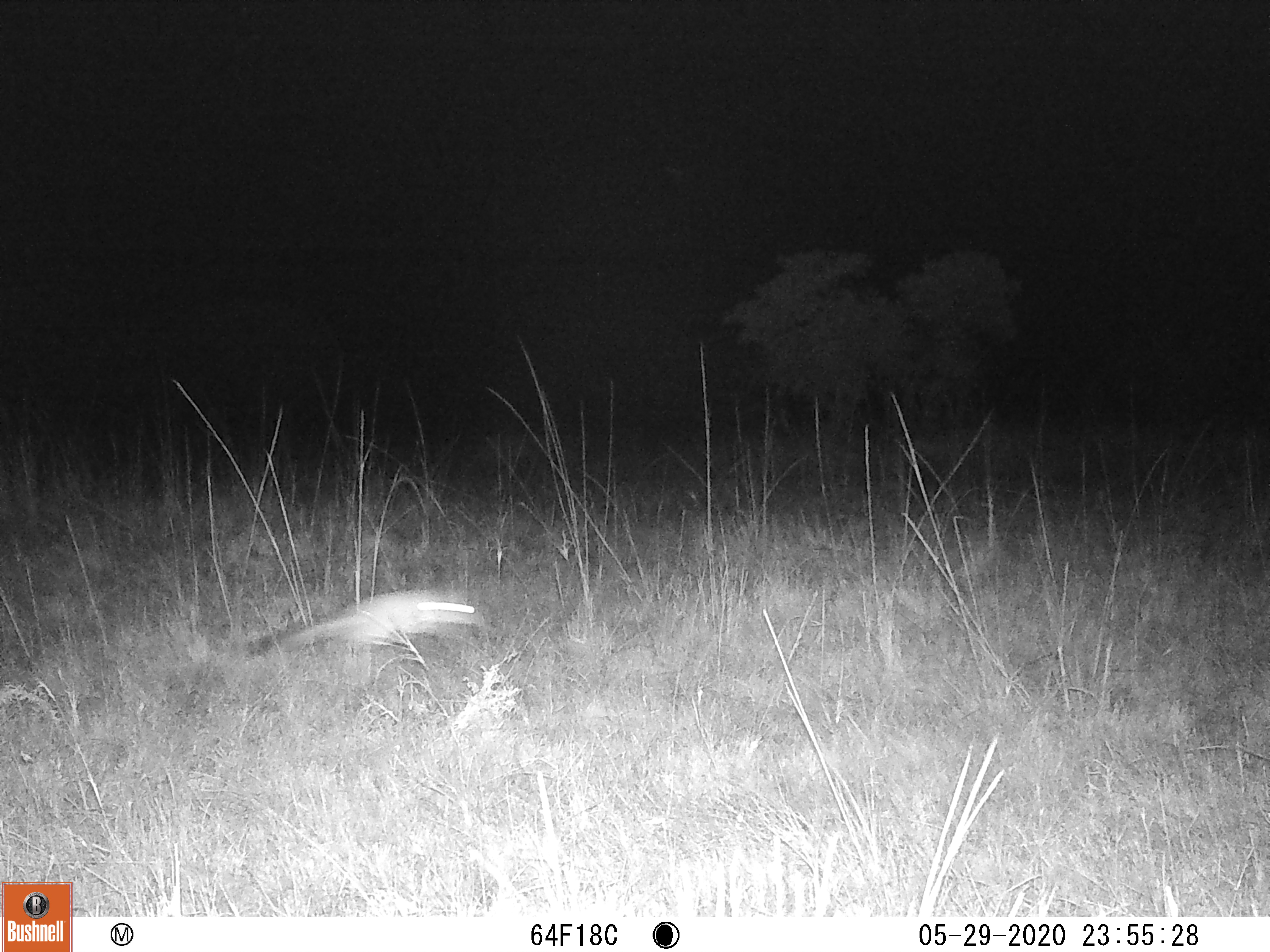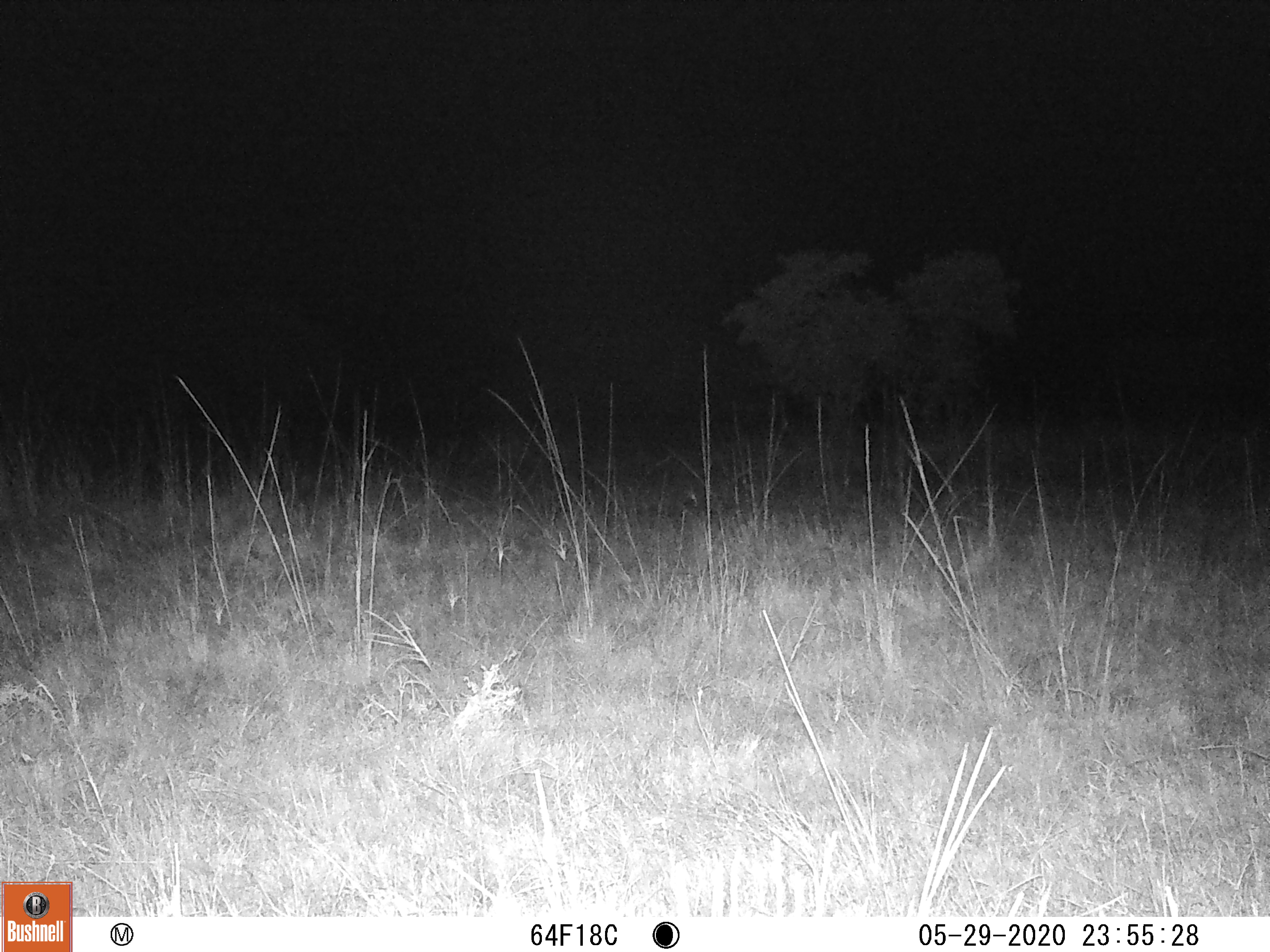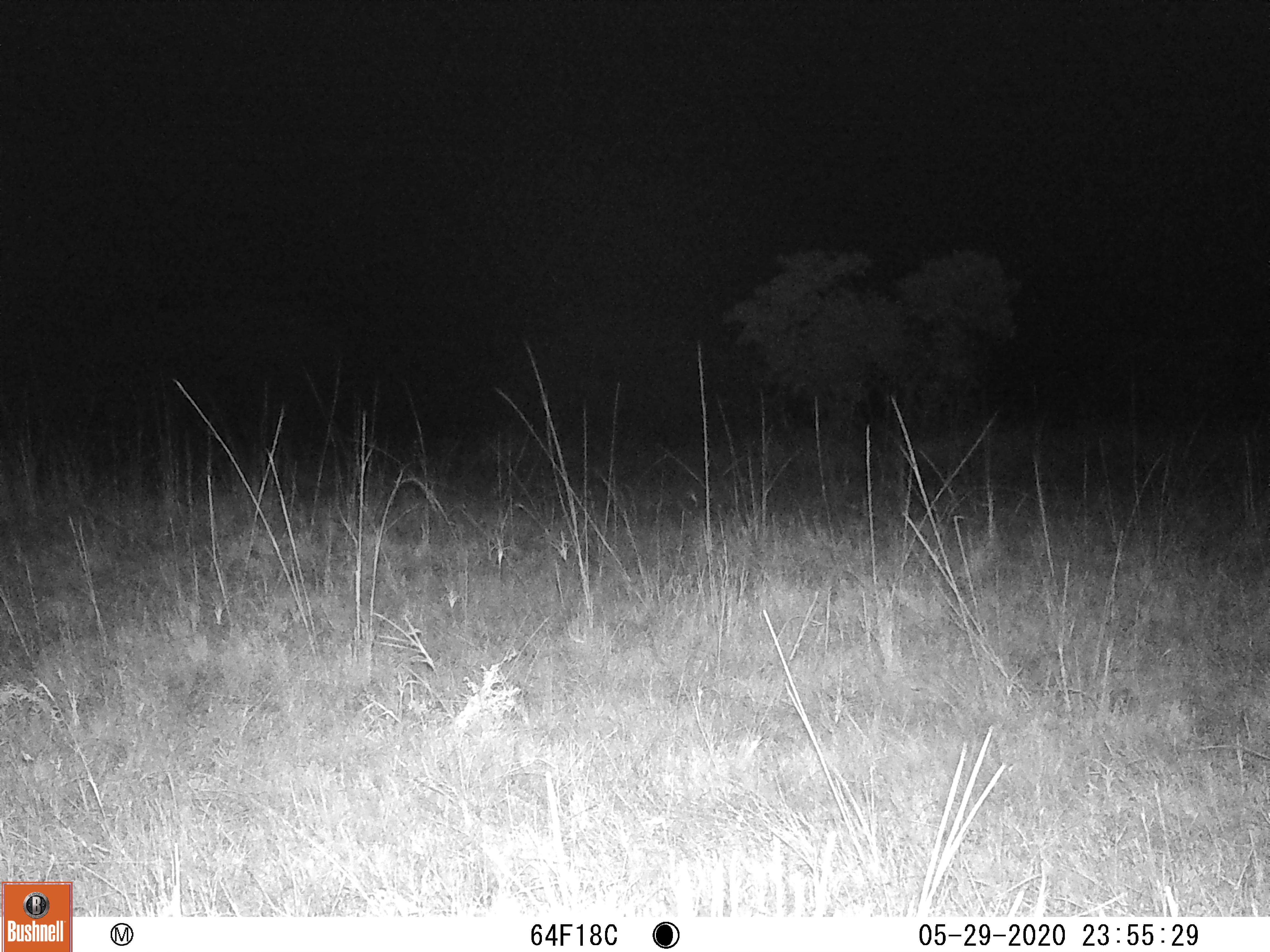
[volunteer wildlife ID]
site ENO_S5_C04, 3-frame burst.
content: unidentified animal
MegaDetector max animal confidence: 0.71